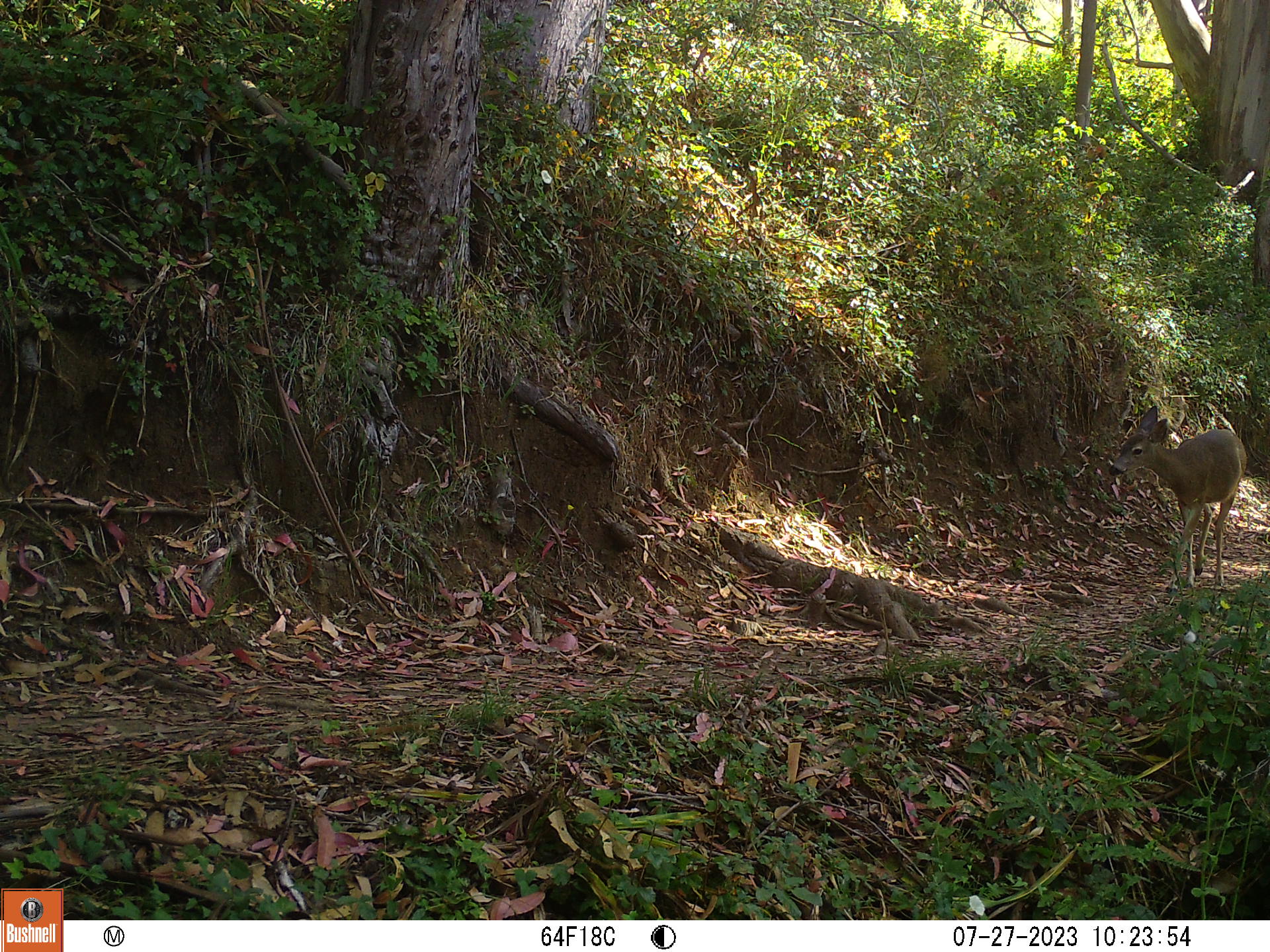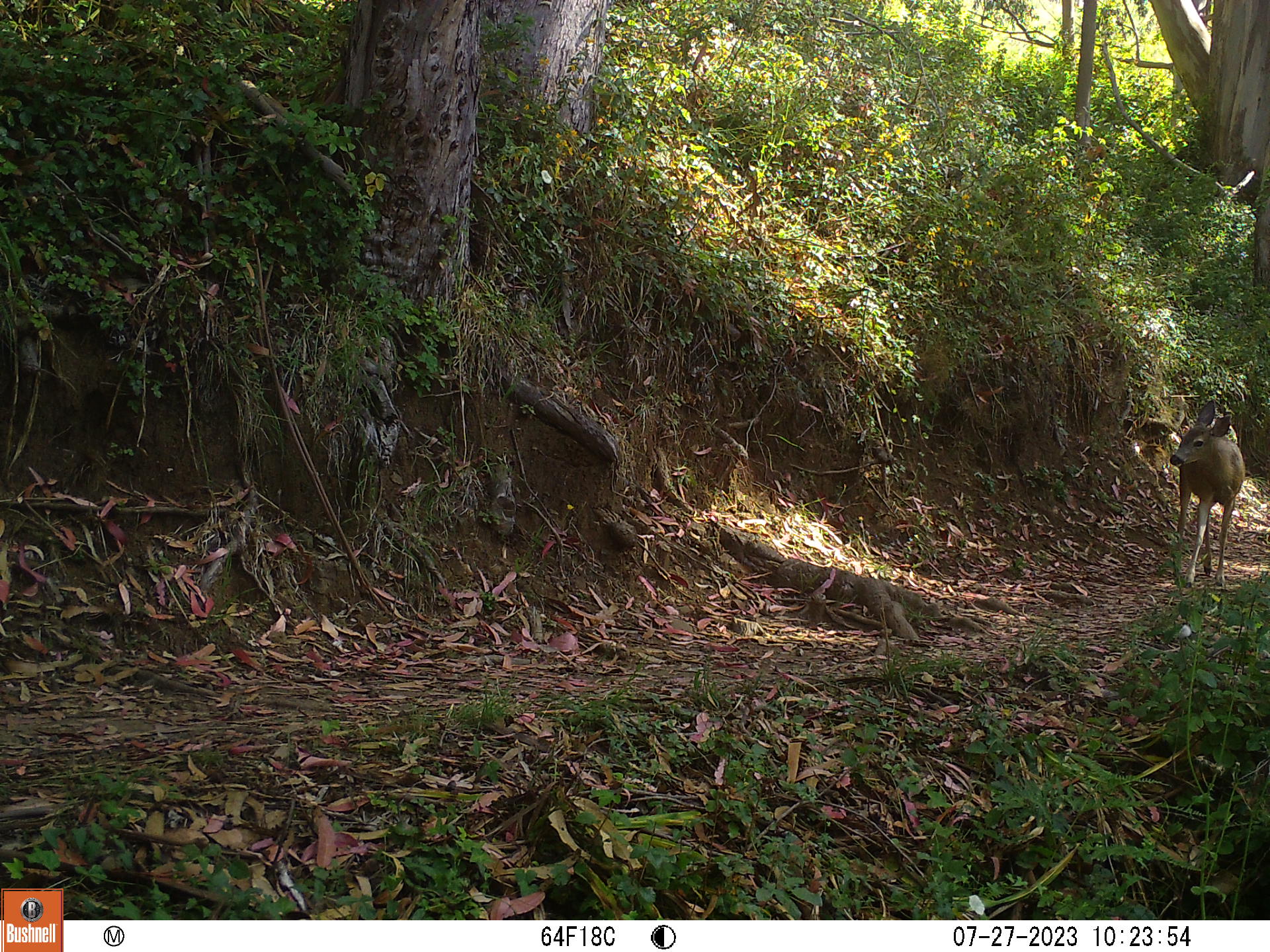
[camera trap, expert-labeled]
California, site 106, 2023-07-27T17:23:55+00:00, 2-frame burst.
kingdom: Animalia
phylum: Chordata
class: Mammalia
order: Artiodactyla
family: Cervidae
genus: Odocoileus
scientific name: Odocoileus hemionus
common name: mule deer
Mule deer (Odocoileus hemionus).